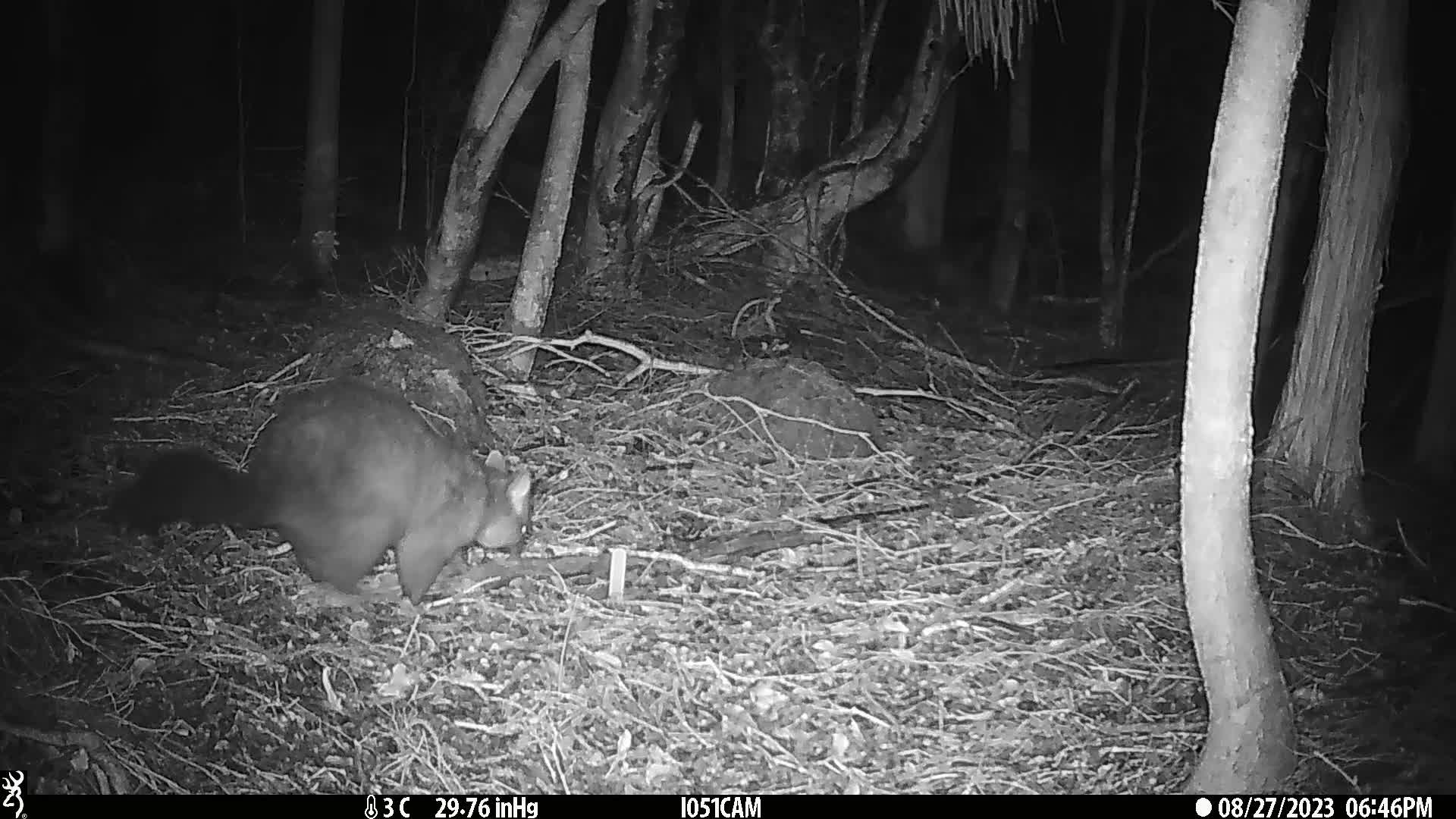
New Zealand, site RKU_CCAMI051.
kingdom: Animalia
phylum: Chordata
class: Mammalia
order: Diprotodontia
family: Phalangeridae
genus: Trichosurus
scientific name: Trichosurus vulpecula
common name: common brushtail possum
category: possum